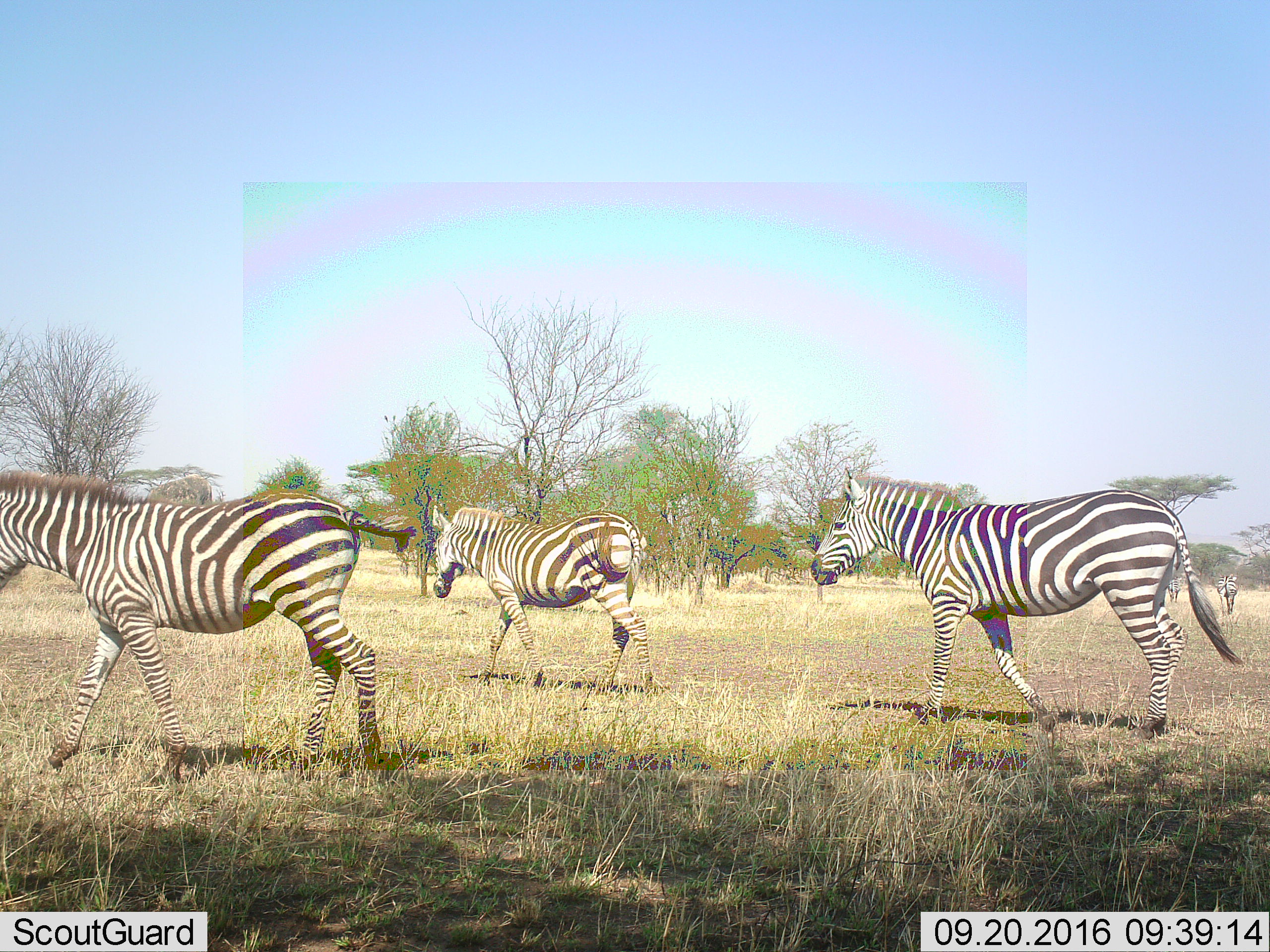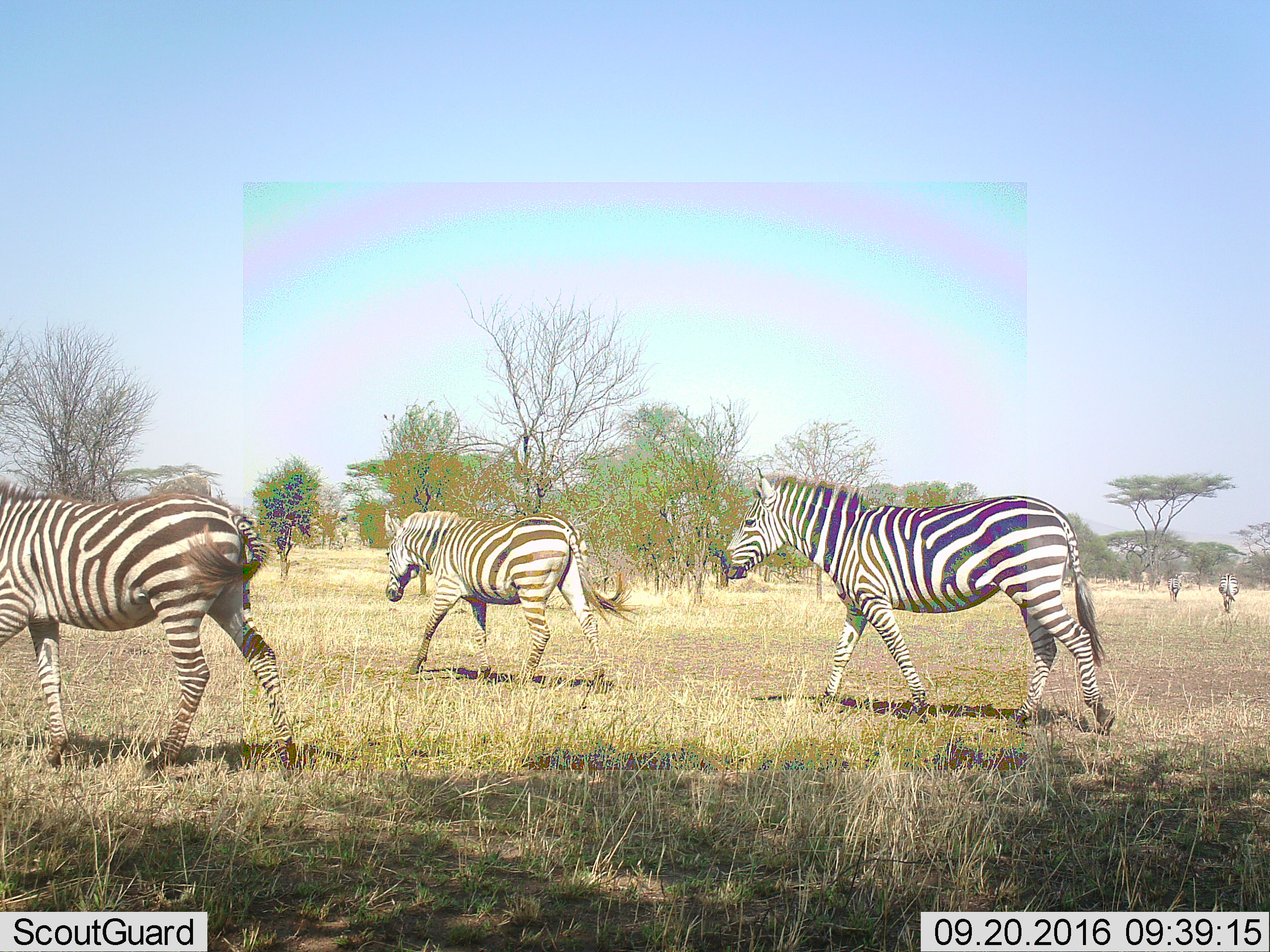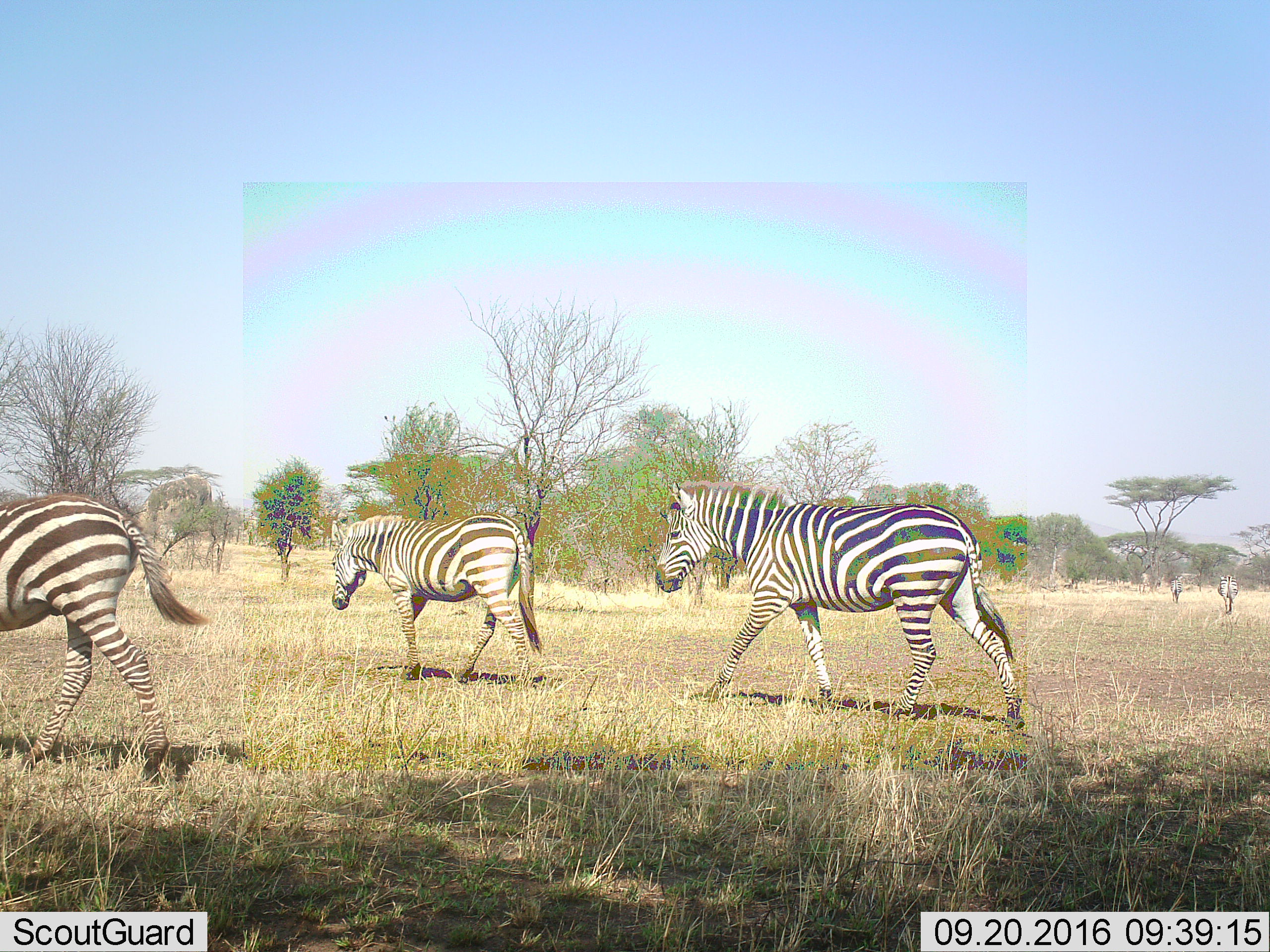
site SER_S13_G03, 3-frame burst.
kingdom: Animalia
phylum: Chordata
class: Mammalia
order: Perissodactyla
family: Equidae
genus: Equus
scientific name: Equus quagga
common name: plains zebra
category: zebraplains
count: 5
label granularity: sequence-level